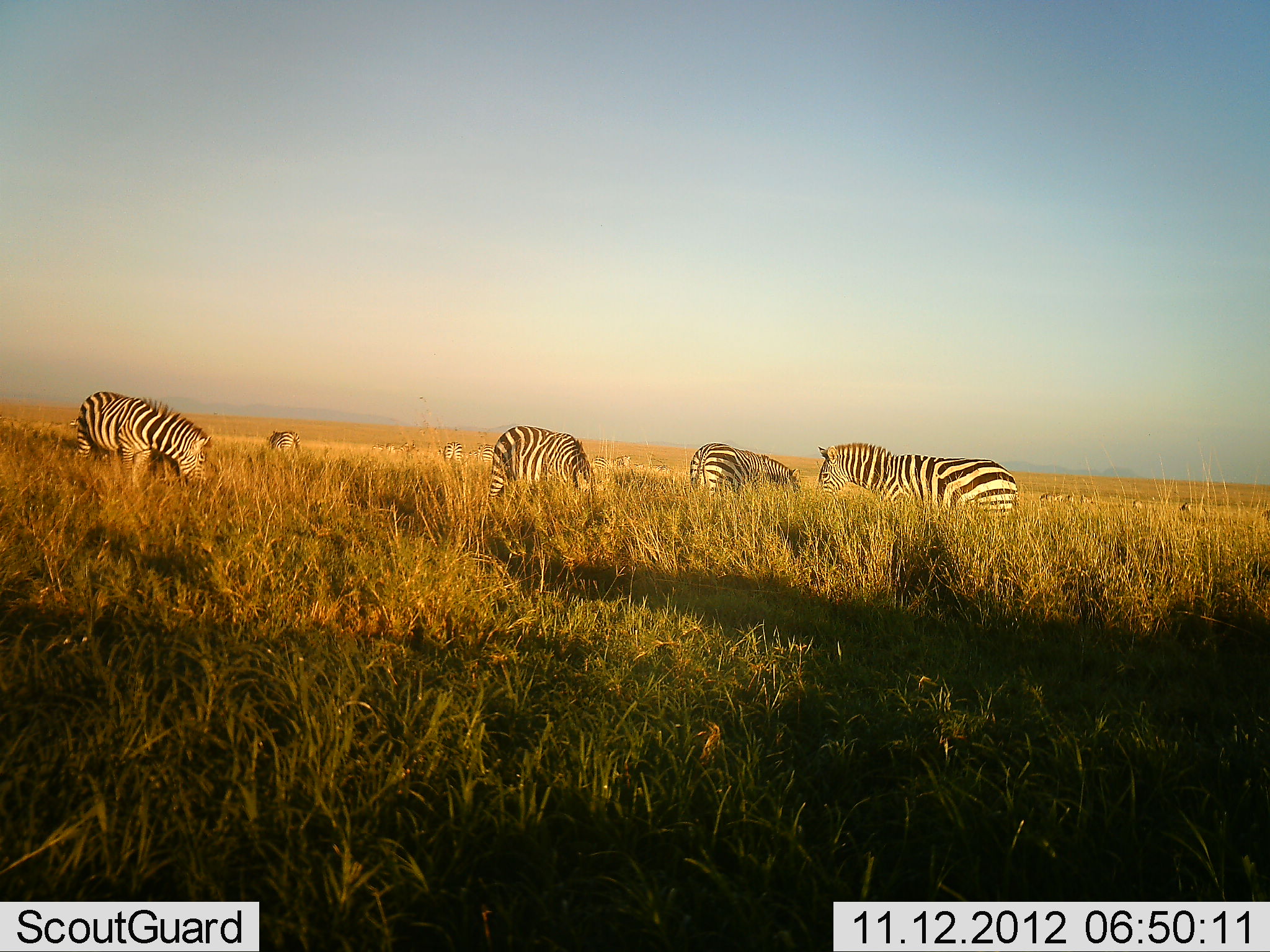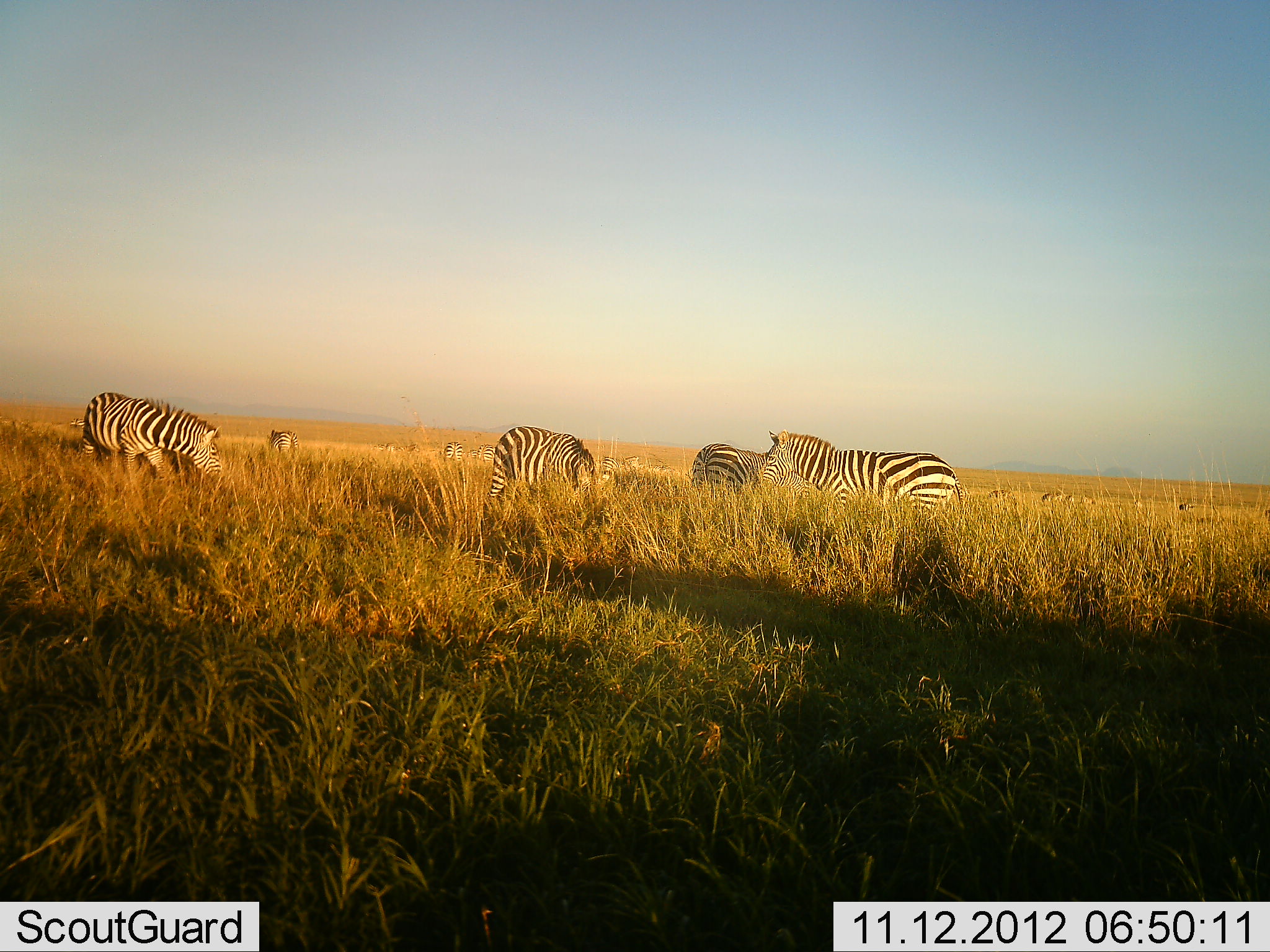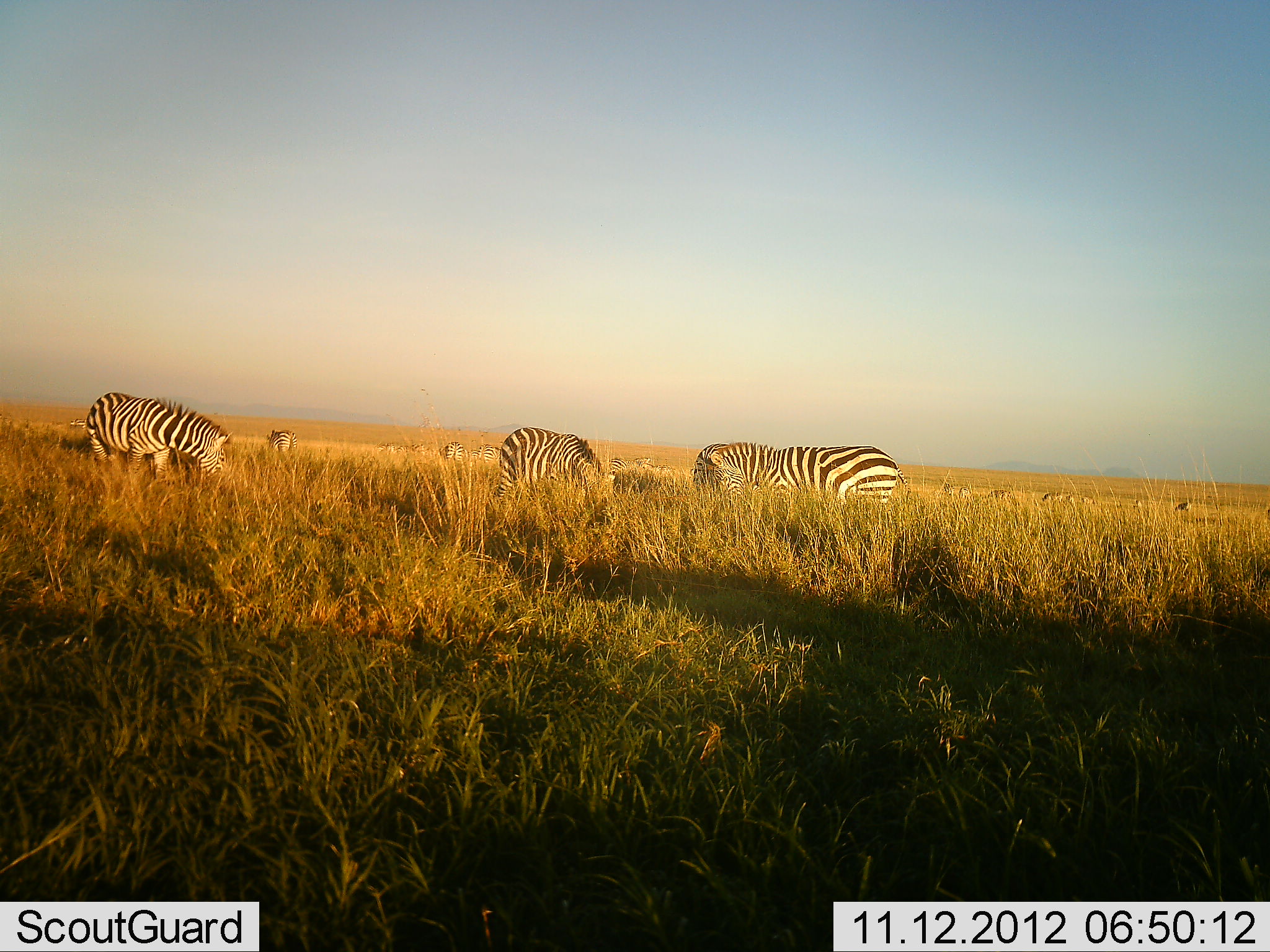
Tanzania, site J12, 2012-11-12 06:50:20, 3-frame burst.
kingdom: Animalia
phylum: Chordata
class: Mammalia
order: Perissodactyla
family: Equidae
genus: Equus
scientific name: Equus quagga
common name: plains zebra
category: zebra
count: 11-50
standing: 50%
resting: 0%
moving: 20%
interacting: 0%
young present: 0%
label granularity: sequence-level